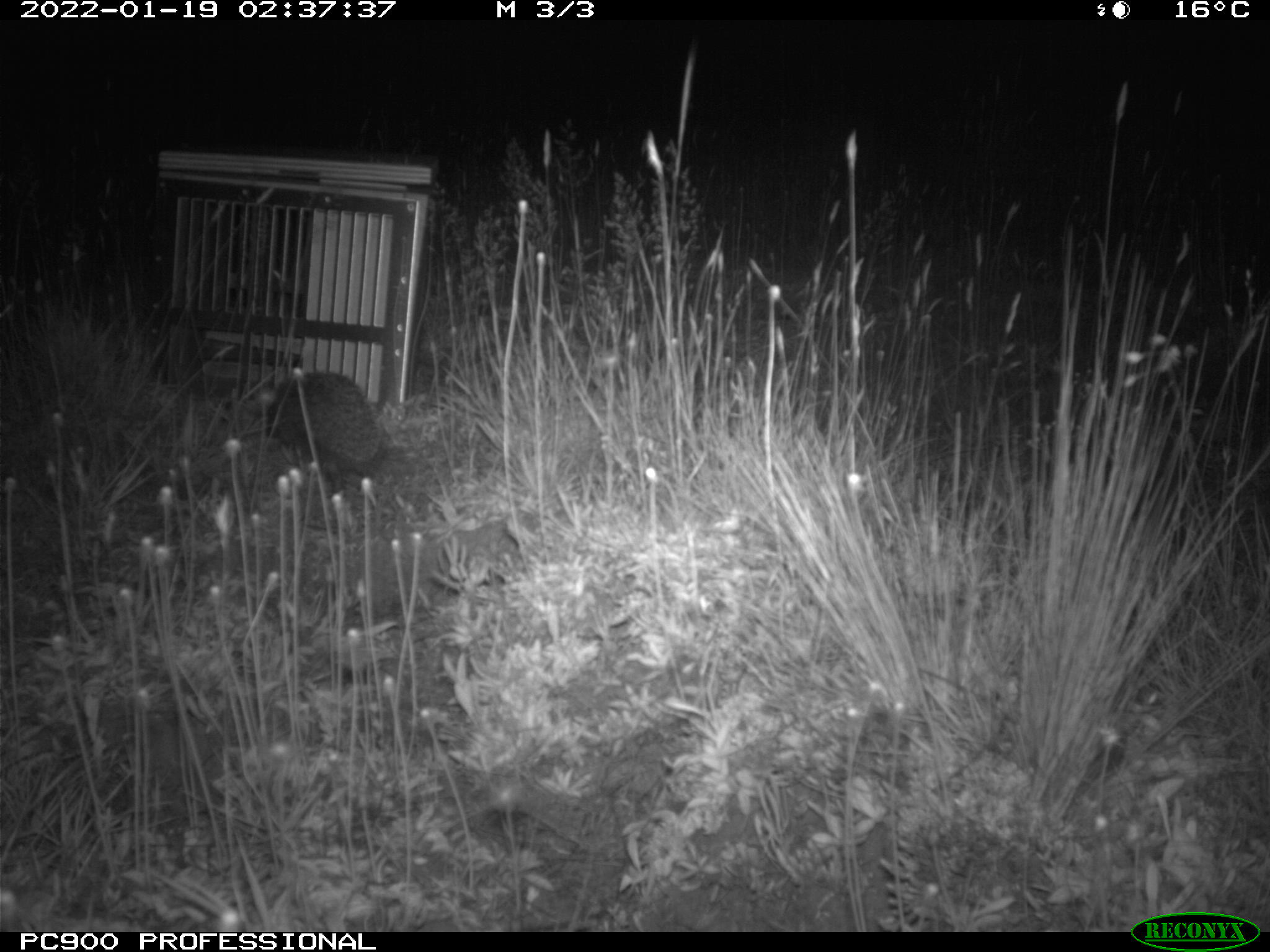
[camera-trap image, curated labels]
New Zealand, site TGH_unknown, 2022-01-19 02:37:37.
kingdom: Animalia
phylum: Chordata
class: Mammalia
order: Eulipotyphla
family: Erinaceidae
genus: Erinaceus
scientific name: Erinaceus europaeus europaeus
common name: european hedgehog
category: hedgehog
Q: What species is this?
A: Hedgehog (european hedgehog) (Erinaceus europaeus europaeus).